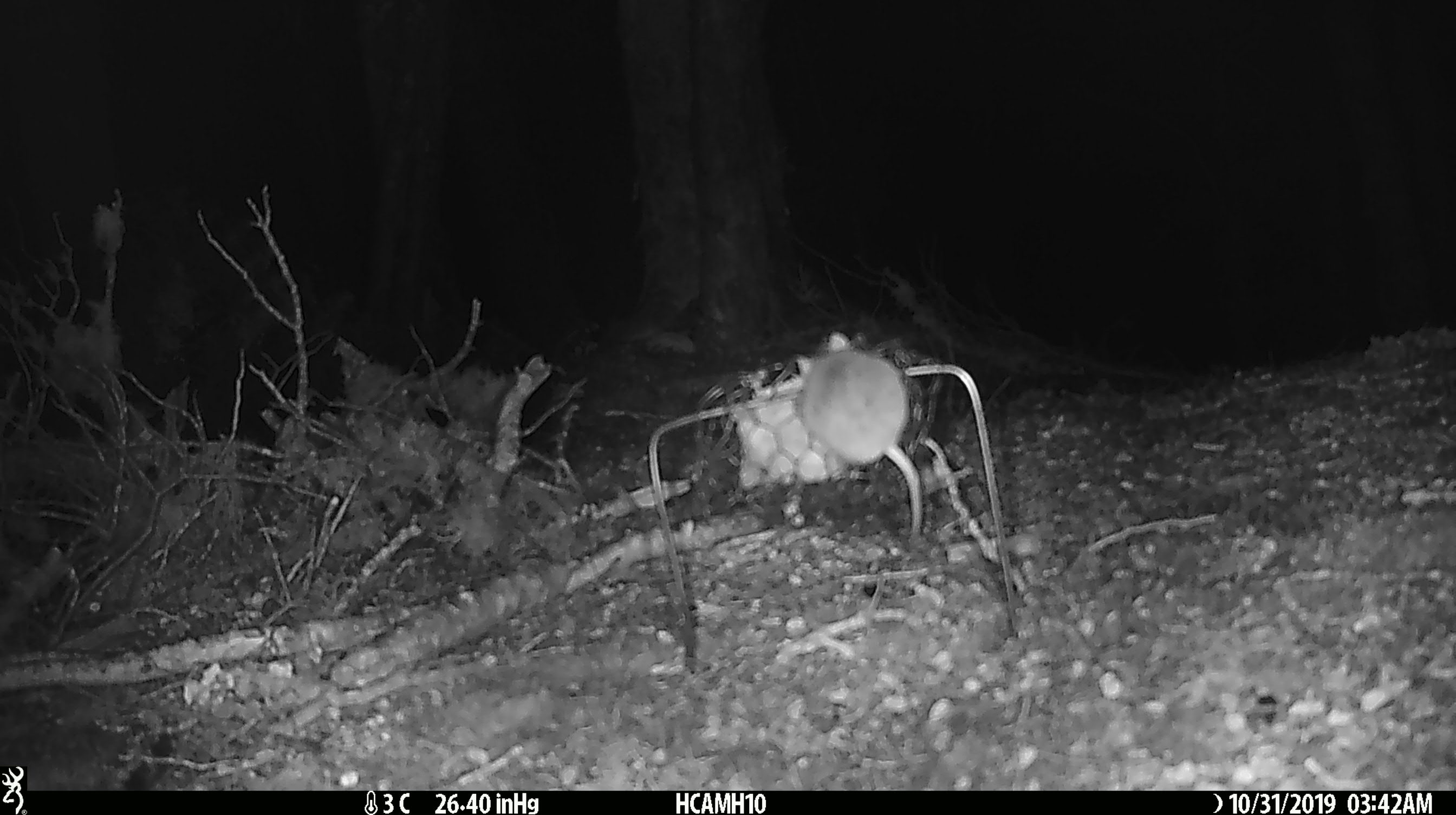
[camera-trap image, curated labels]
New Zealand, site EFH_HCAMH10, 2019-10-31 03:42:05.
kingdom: Animalia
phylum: Chordata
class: Mammalia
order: Rodentia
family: Muridae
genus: Mus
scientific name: Mus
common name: mouse